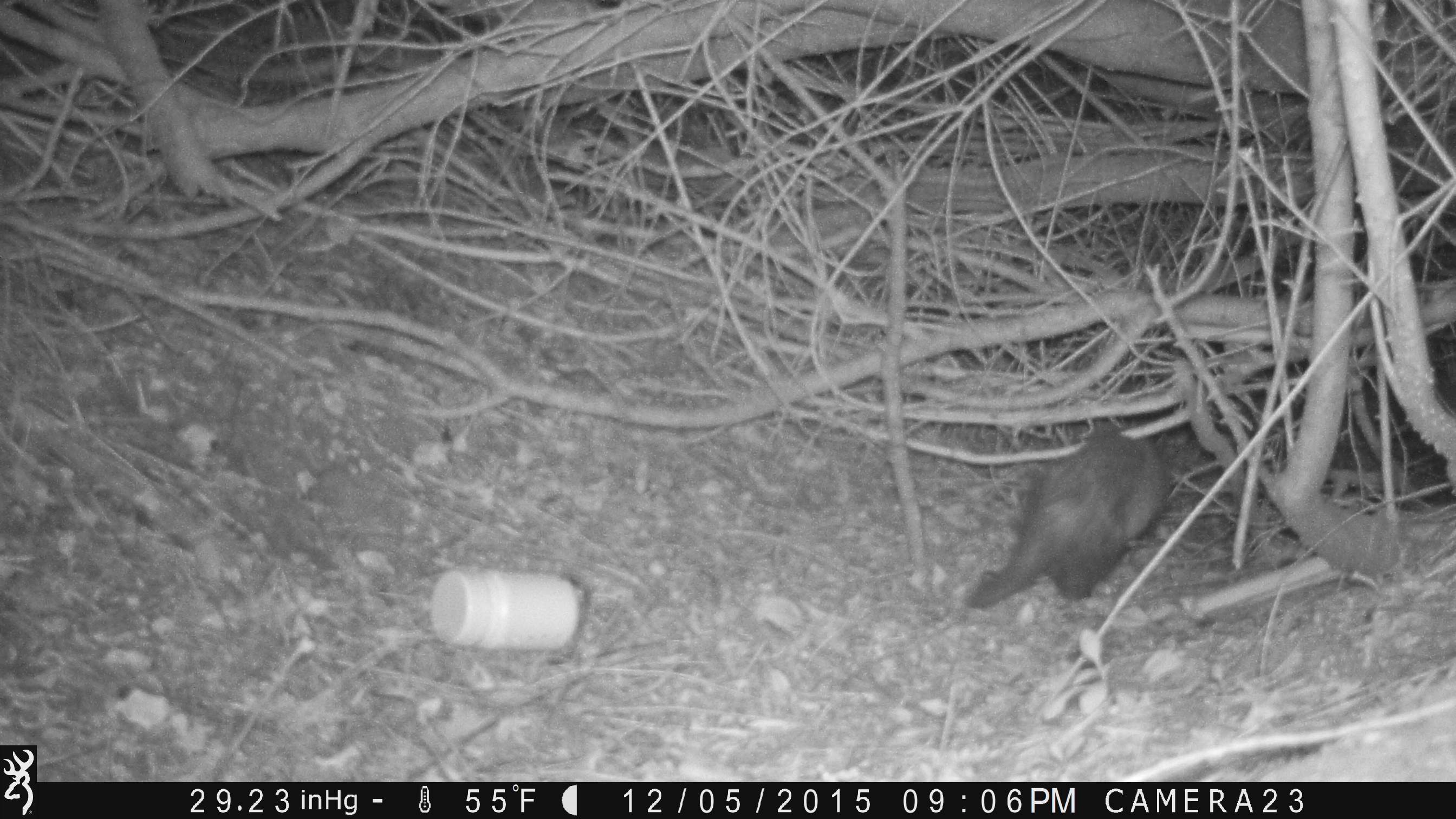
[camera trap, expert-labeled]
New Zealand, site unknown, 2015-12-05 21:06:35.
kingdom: Animalia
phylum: Chordata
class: Mammalia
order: Carnivora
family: Mustelidae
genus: Mustela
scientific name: Mustela furo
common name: ferret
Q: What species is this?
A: Ferret (Mustela furo).